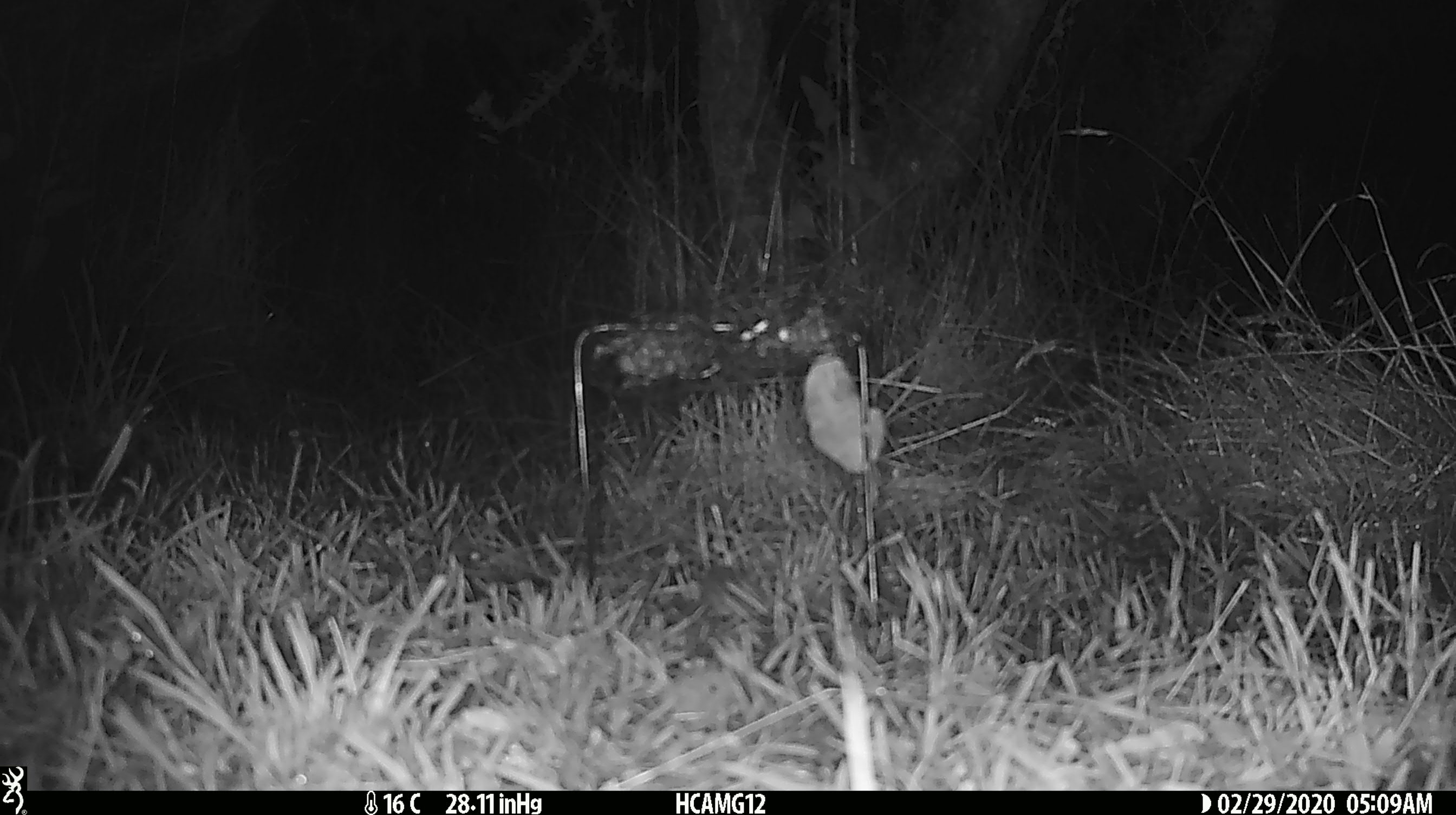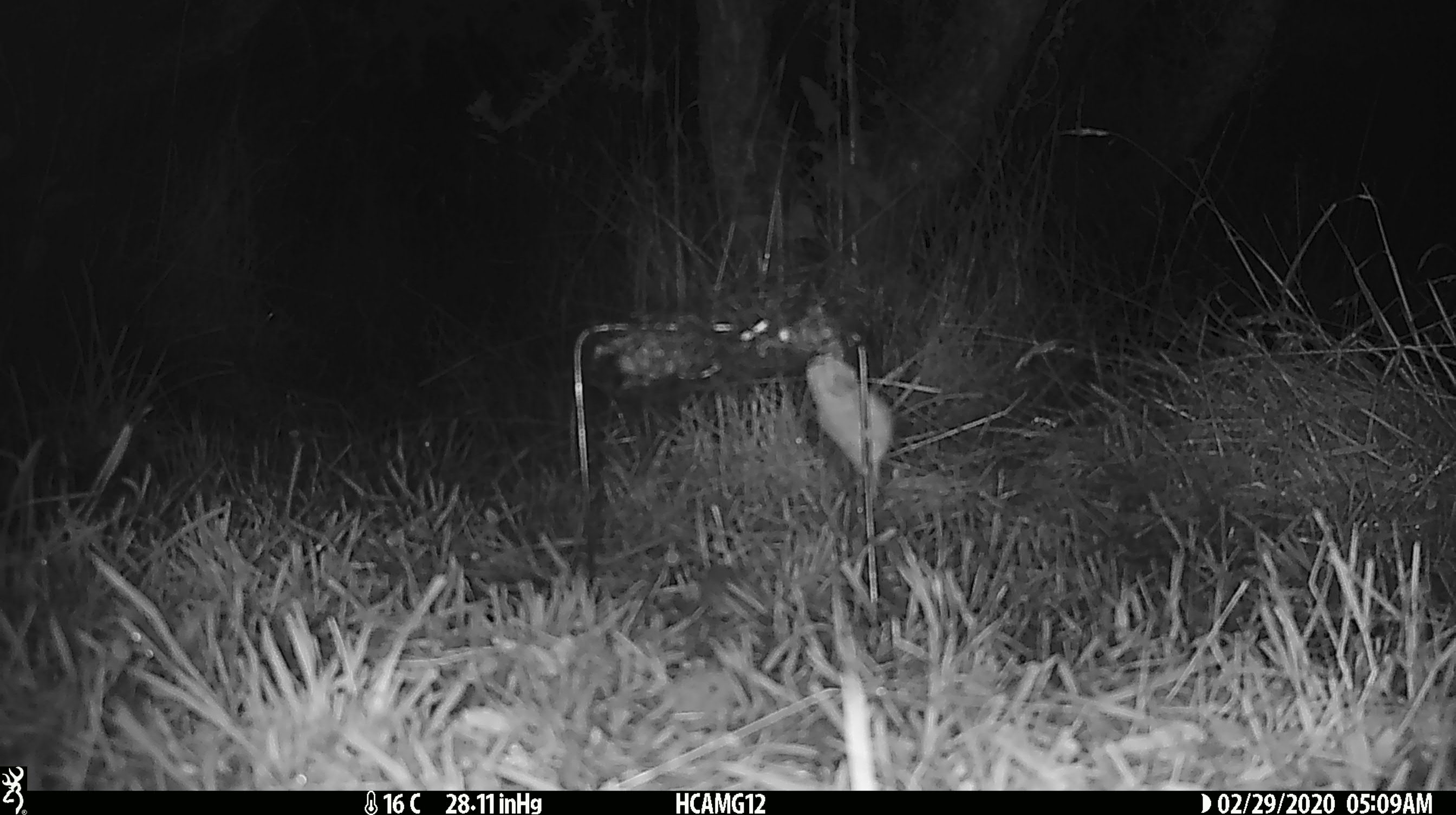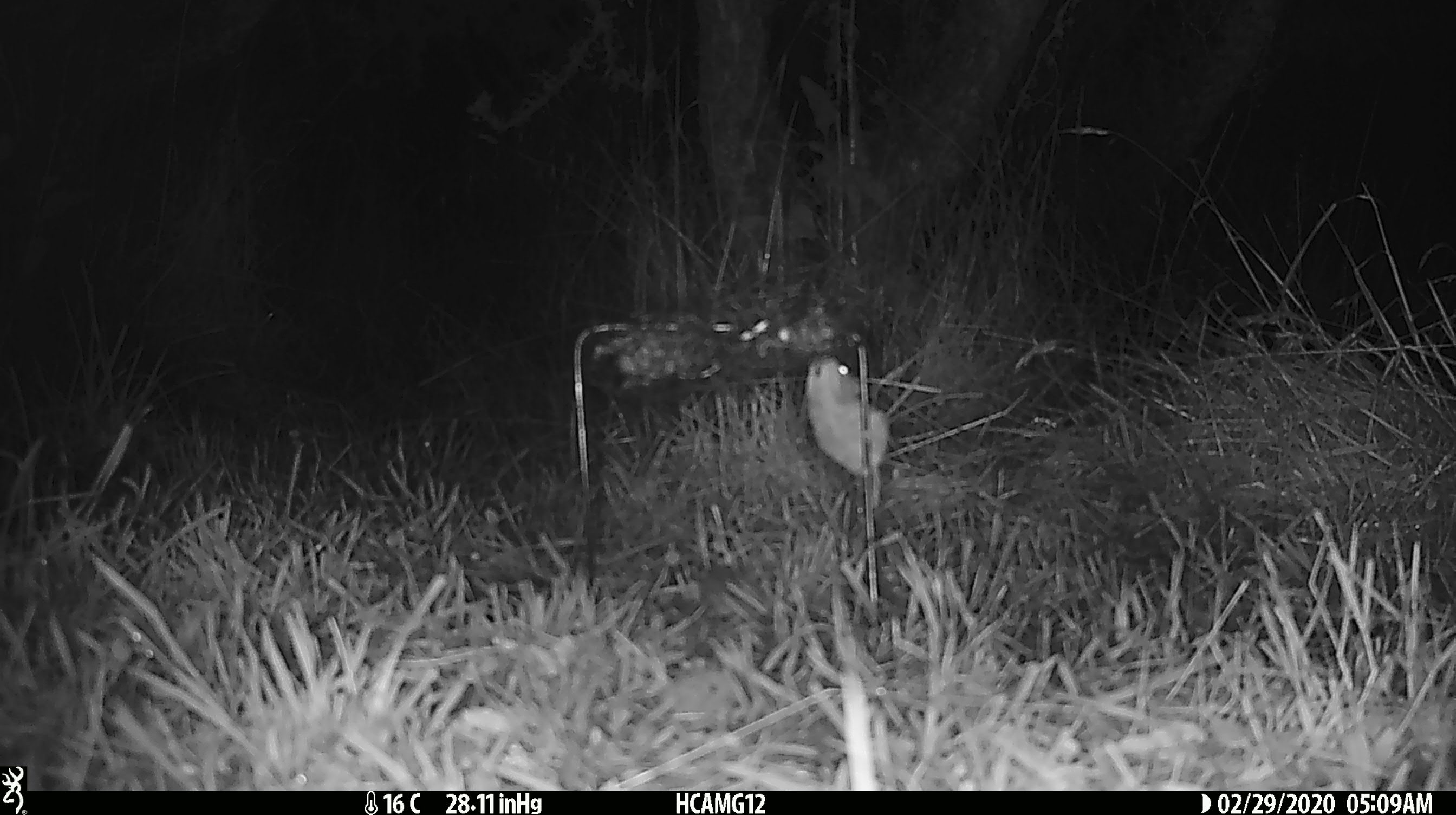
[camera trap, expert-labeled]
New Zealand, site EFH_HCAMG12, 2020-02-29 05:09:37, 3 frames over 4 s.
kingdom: Animalia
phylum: Chordata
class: Mammalia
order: Rodentia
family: Muridae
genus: Mus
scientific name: Mus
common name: mouse